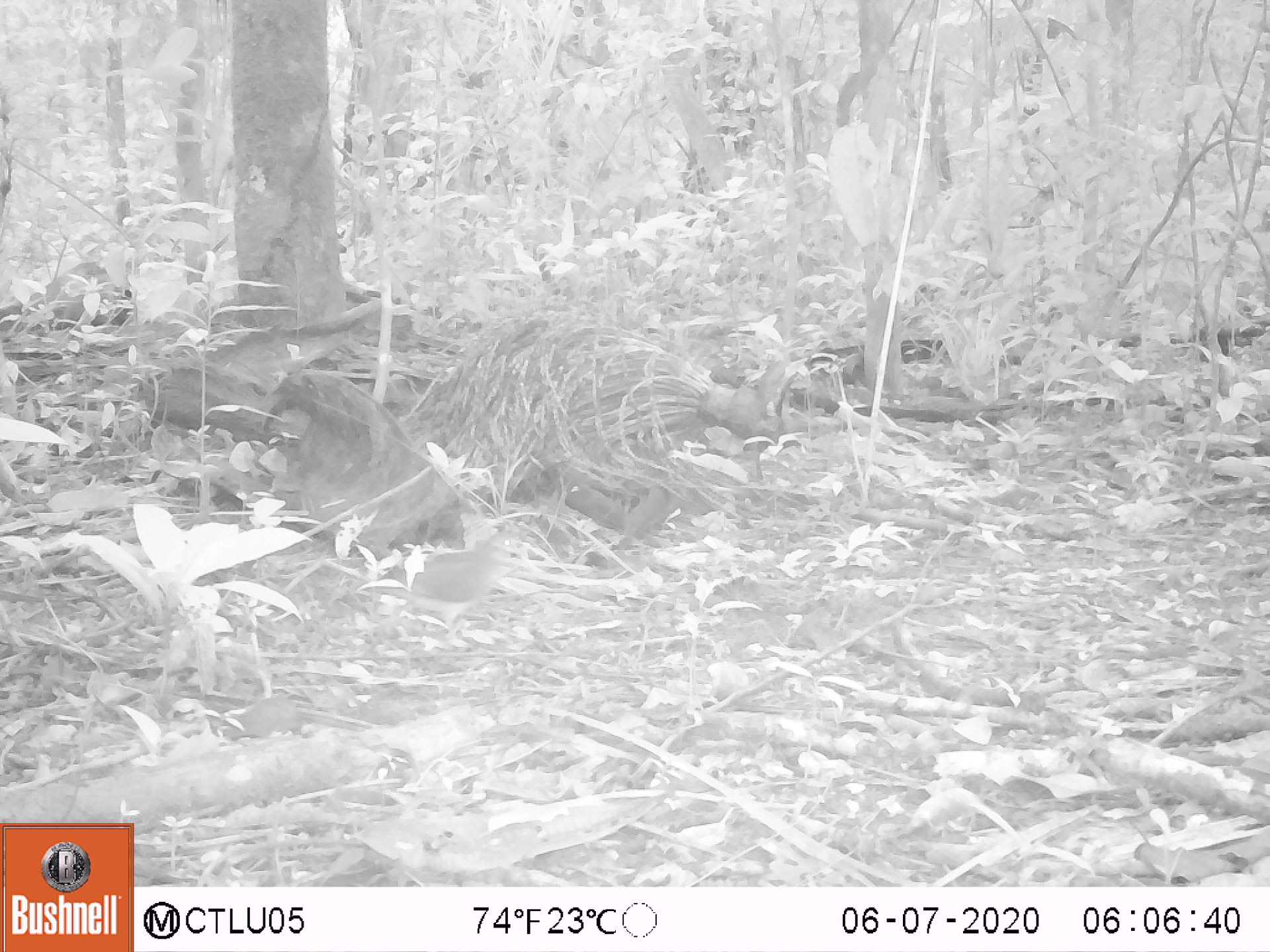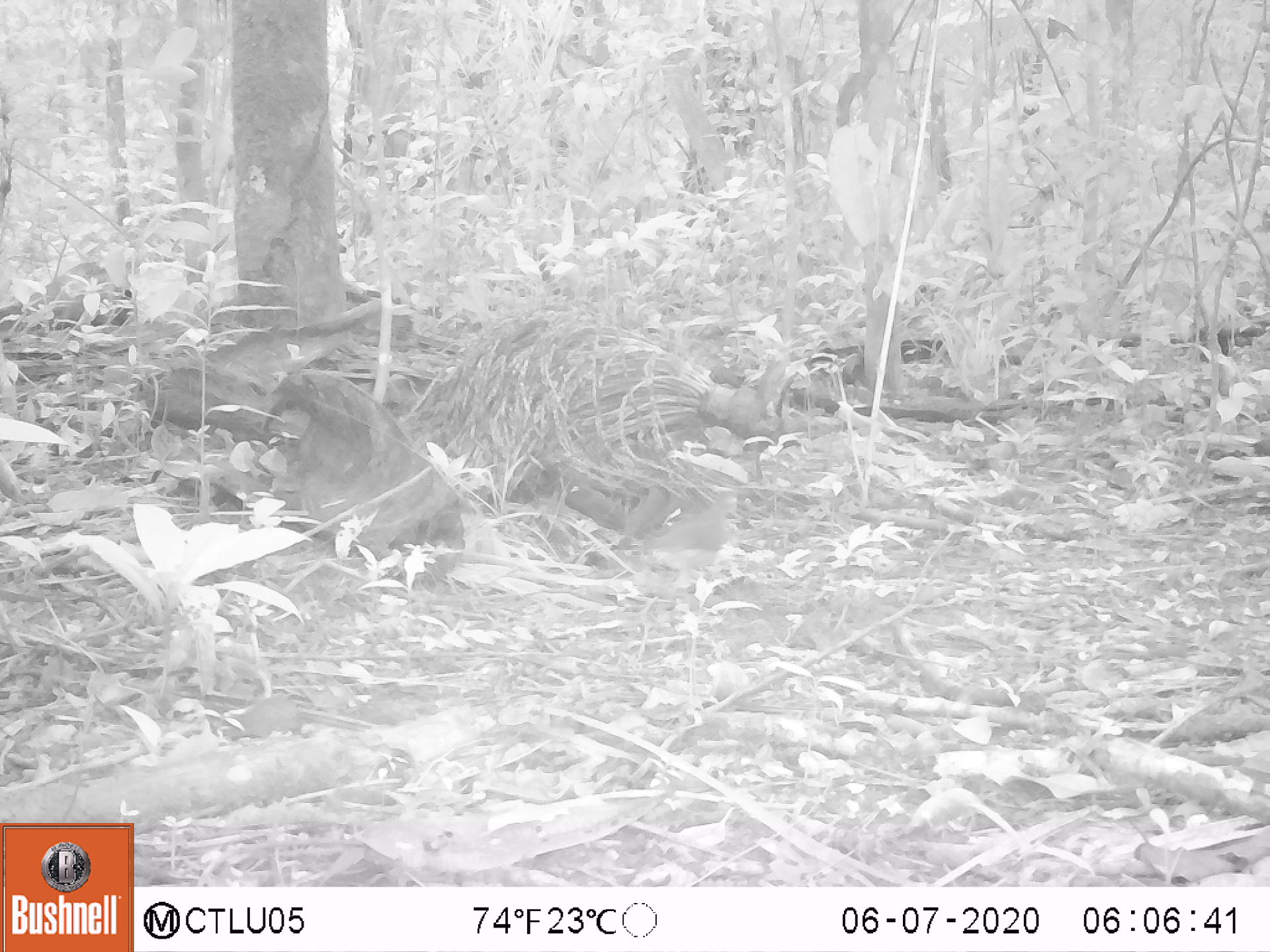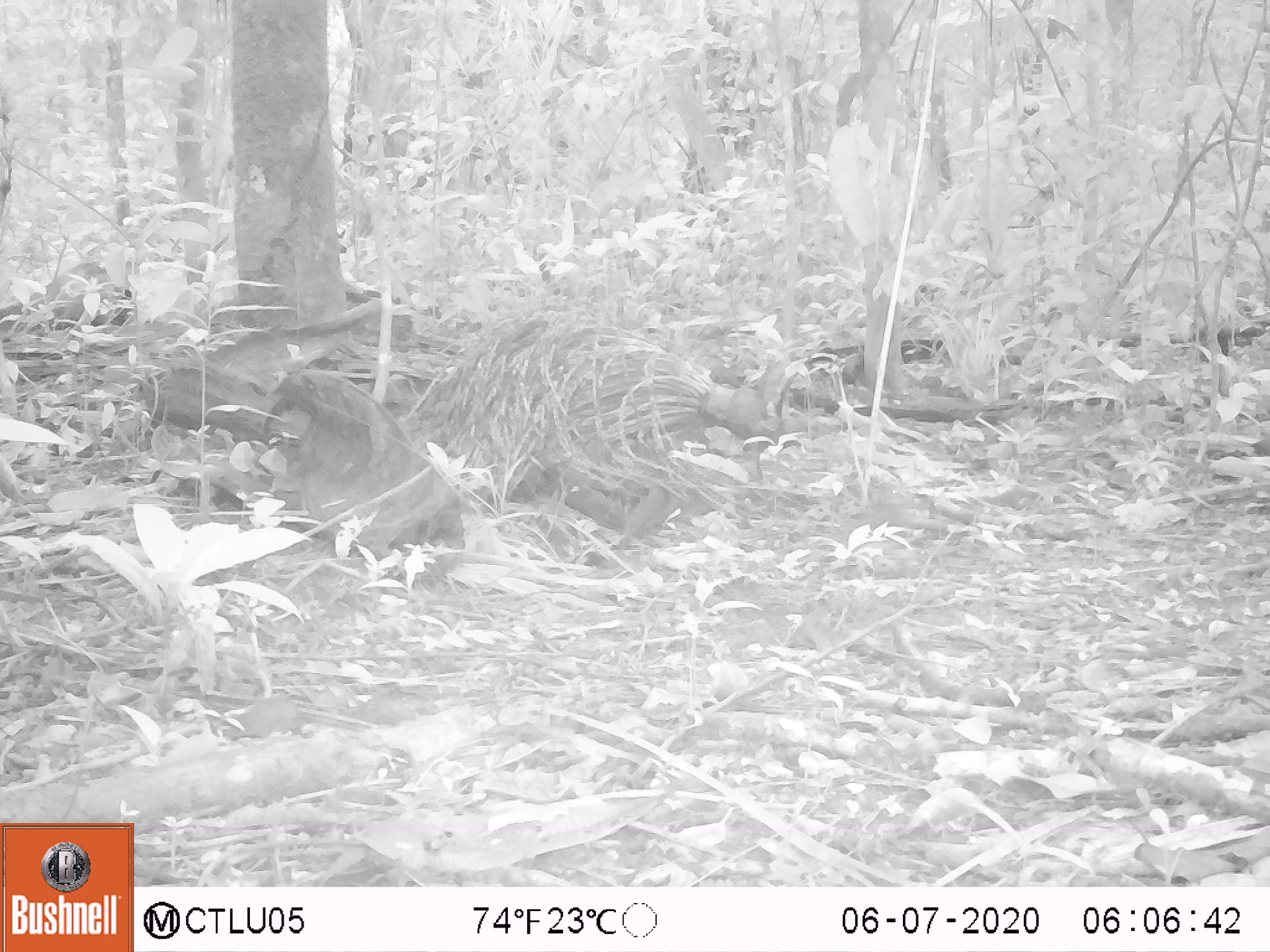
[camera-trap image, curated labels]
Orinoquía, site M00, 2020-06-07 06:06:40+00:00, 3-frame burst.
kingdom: Animalia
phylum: Chordata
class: Aves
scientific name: Aves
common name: bird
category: unknown bird